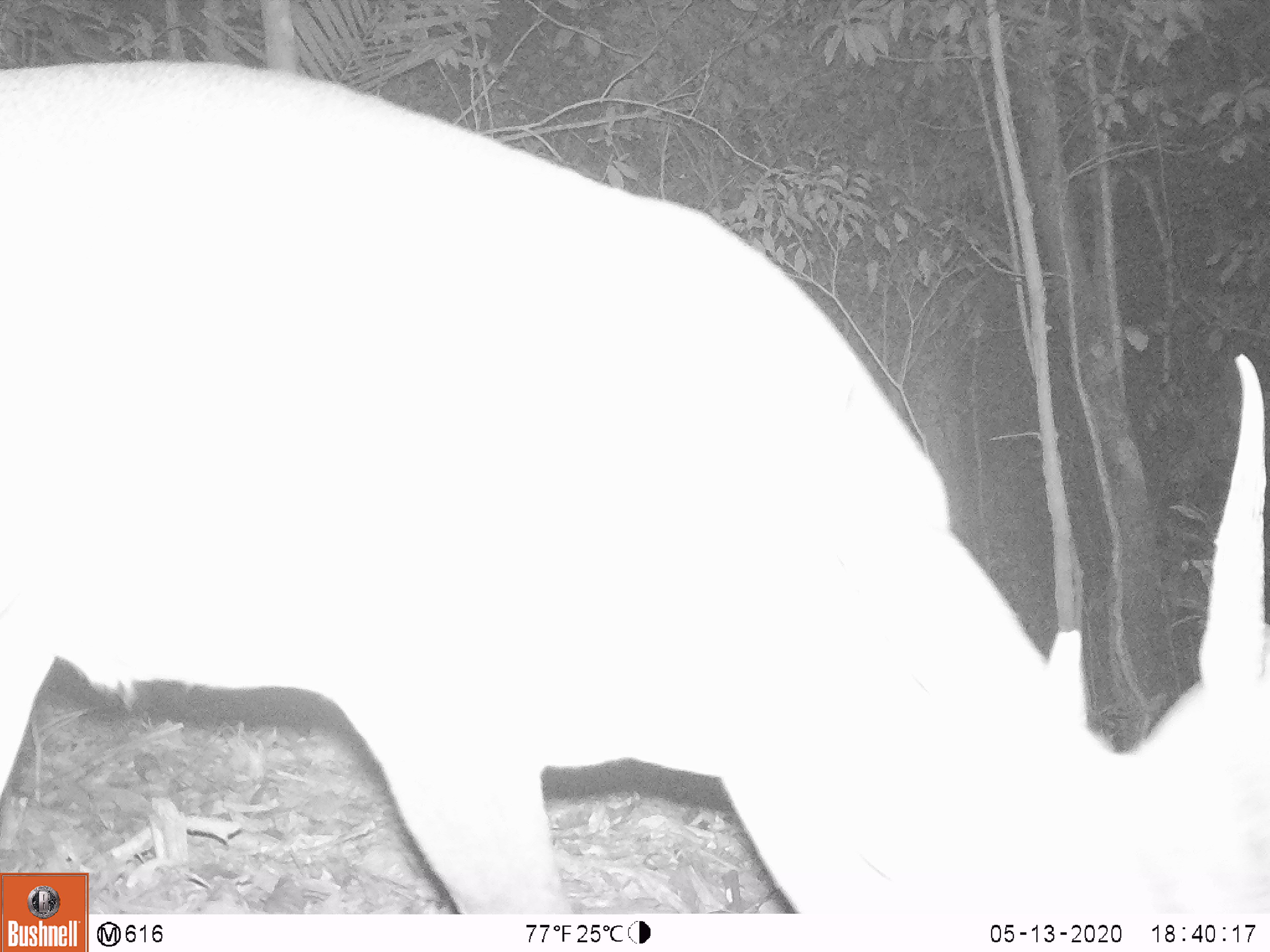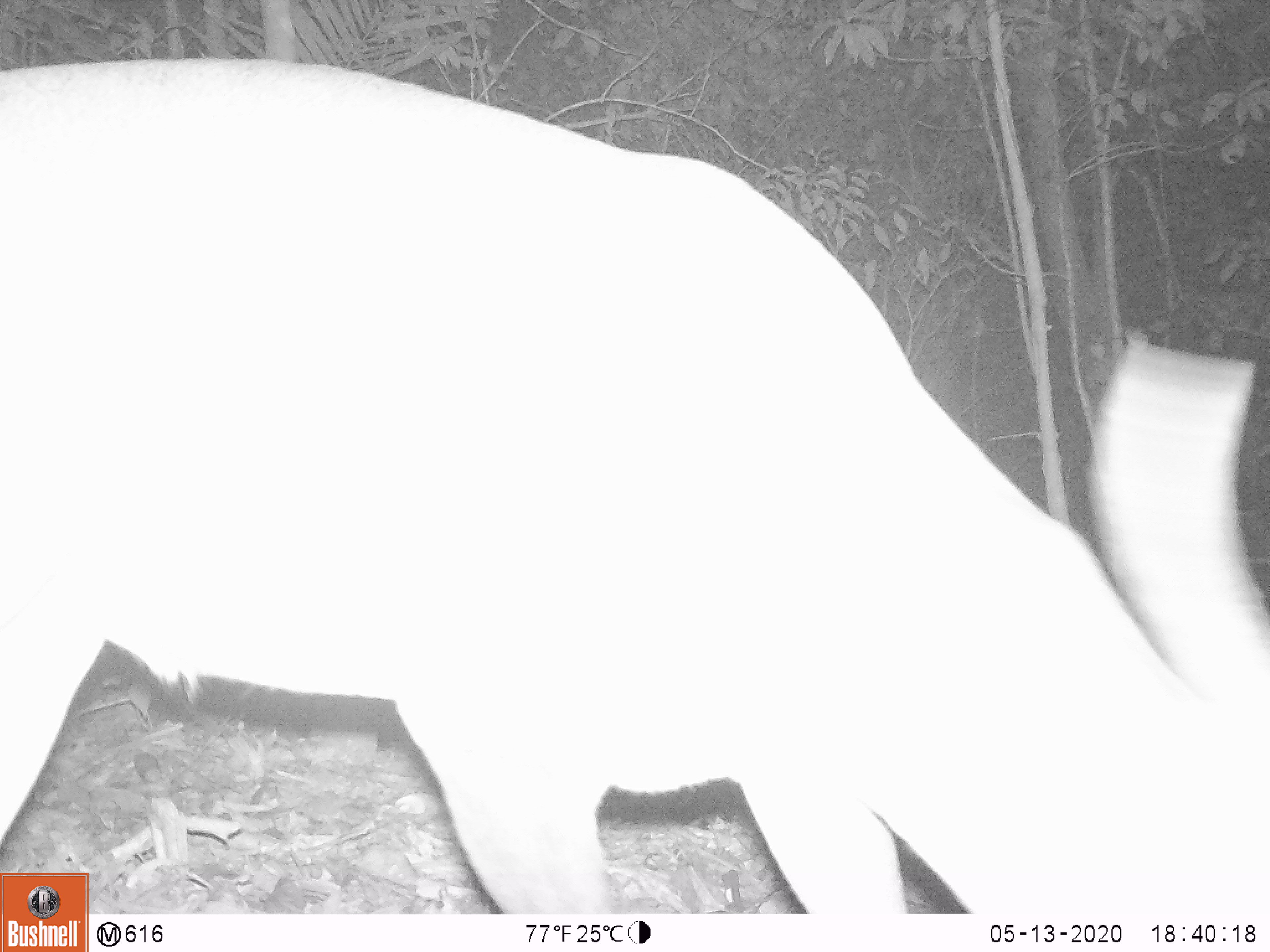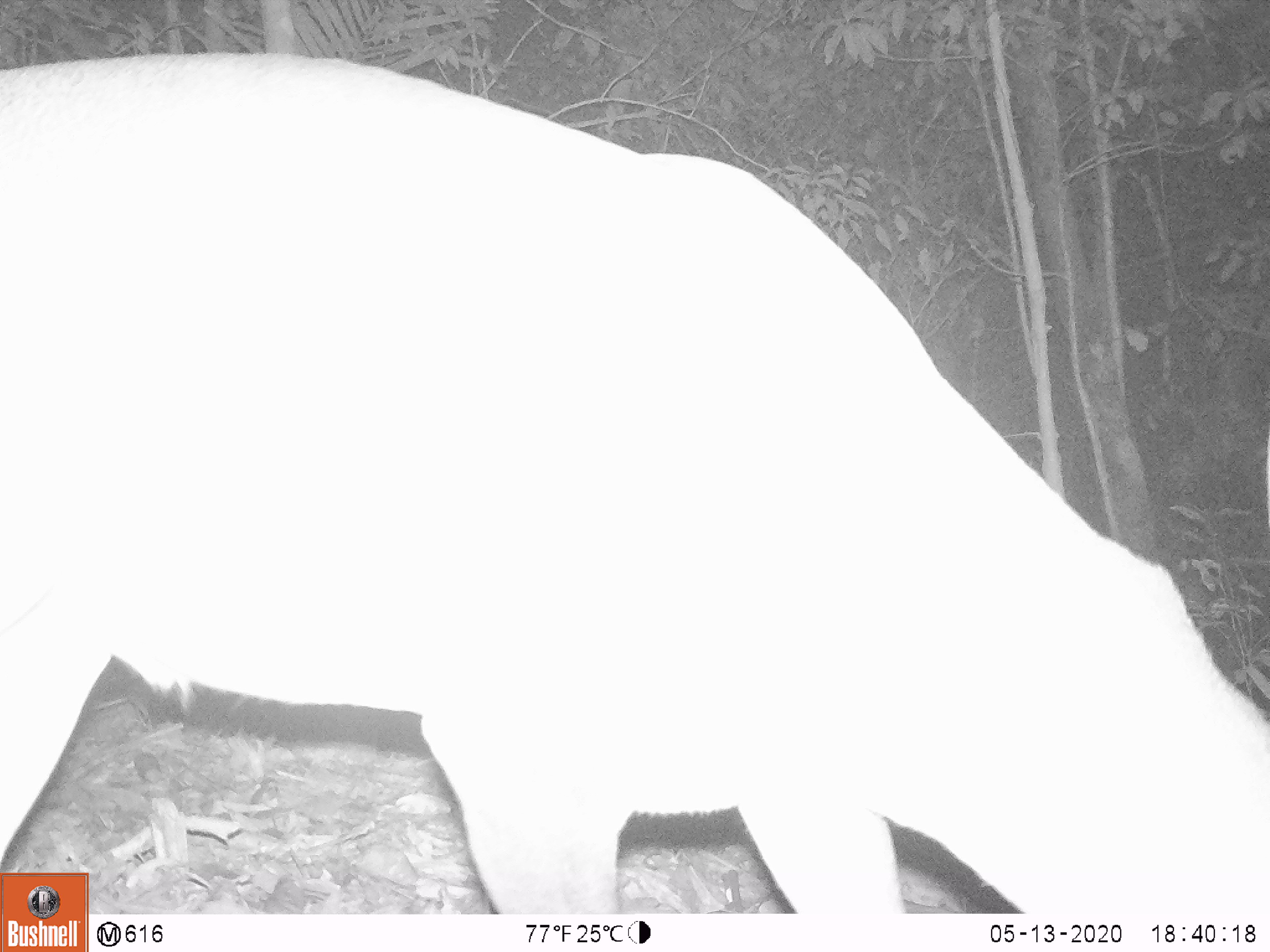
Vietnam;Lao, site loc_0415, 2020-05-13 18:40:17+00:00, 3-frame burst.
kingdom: Animalia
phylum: Chordata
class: Mammalia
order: Artiodactyla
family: Cervidae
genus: Muntiacus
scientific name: Muntiacus vuquangensis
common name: large-antlered muntjac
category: large antlered muntjac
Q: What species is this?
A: Large antlered muntjac (large-antlered muntjac) (Muntiacus vuquangensis).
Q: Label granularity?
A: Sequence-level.